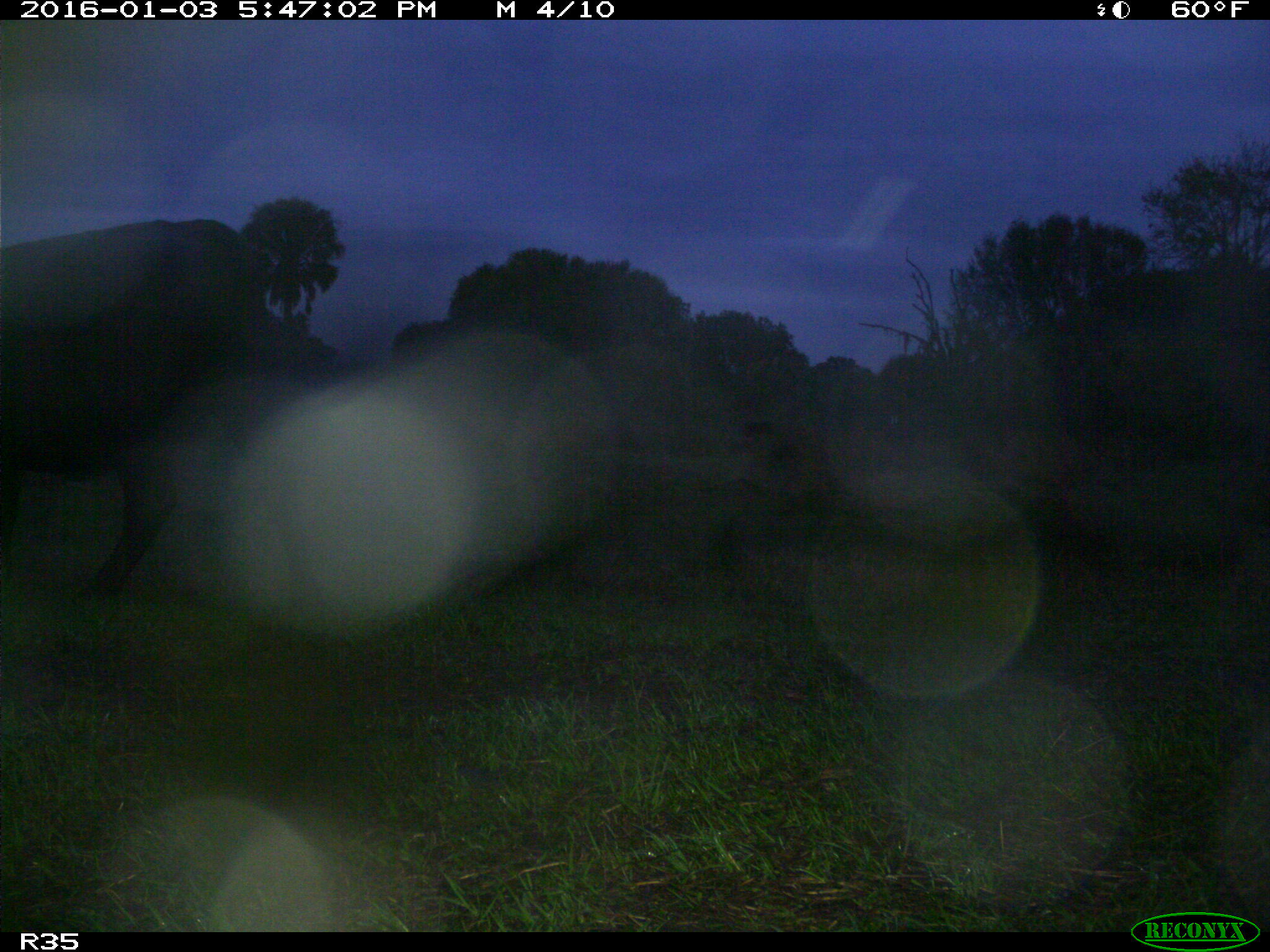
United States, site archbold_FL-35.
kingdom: Animalia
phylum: Chordata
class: Mammalia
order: Artiodactyla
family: Bovidae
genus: Bos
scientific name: Bos taurus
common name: domestic cow